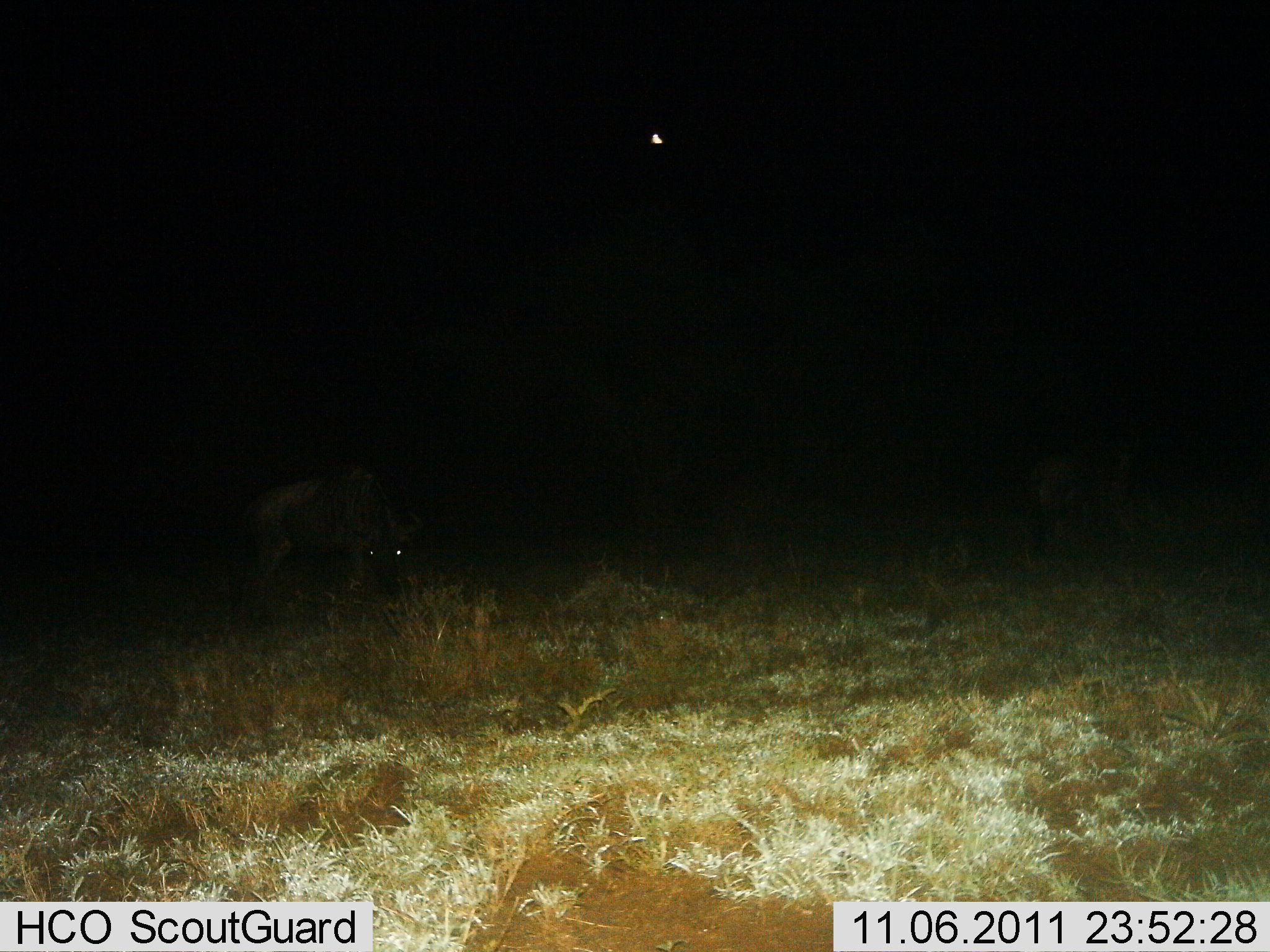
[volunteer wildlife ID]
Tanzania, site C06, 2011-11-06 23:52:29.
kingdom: Animalia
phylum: Chordata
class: Mammalia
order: Artiodactyla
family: Bovidae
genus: Connochaetes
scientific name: Connochaetes taurinus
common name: blue wildebeest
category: wildebeest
Wildebeest (blue wildebeest) (Connochaetes taurinus), count 1. Behavior (volunteer vote fractions): standing 50%, resting 0%, moving 0%, interacting 0%. Young present (vote fraction): 0%. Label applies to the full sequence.